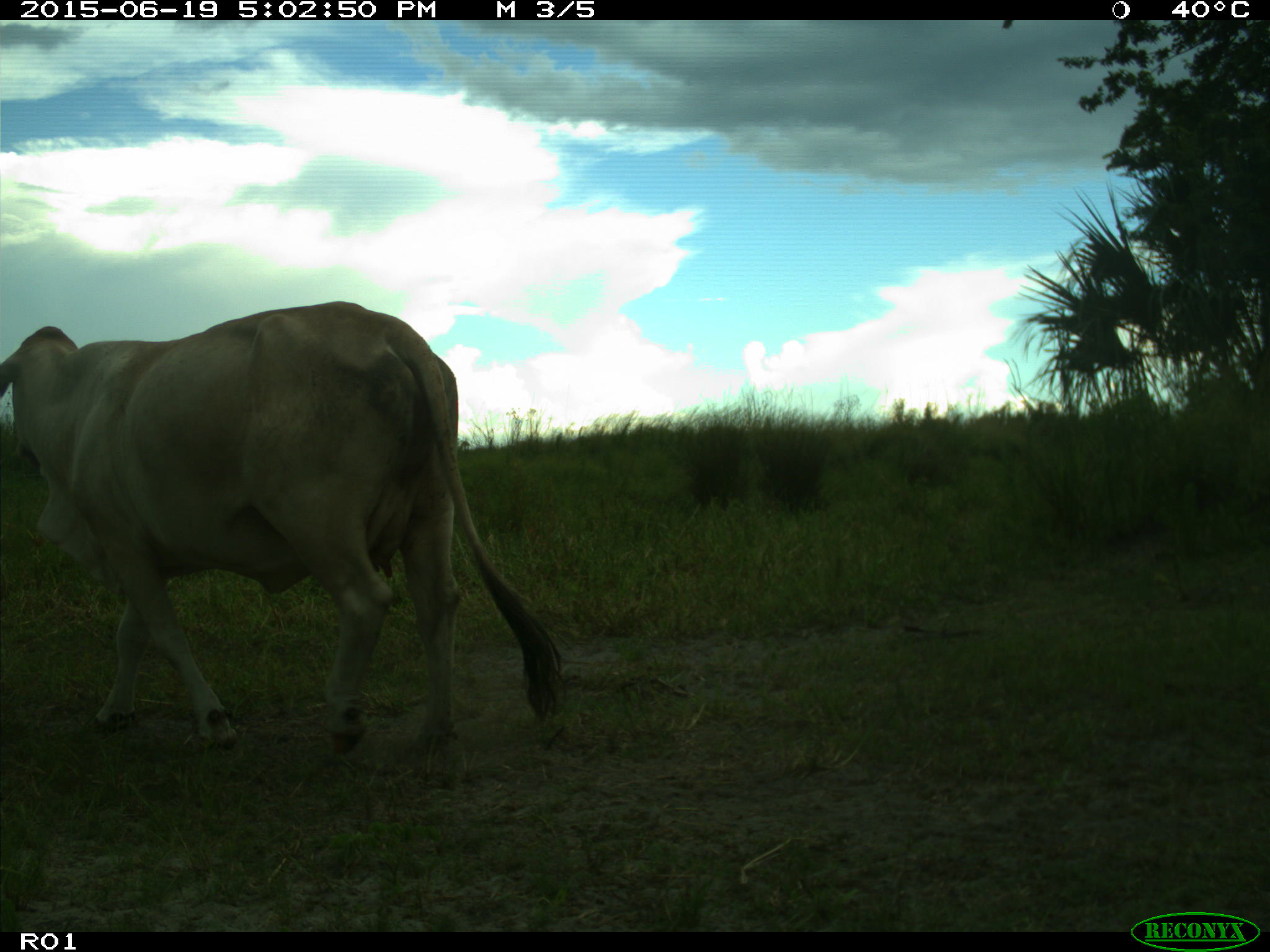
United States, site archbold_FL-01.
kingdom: Animalia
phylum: Chordata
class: Mammalia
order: Artiodactyla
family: Bovidae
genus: Bos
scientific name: Bos taurus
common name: domestic cow